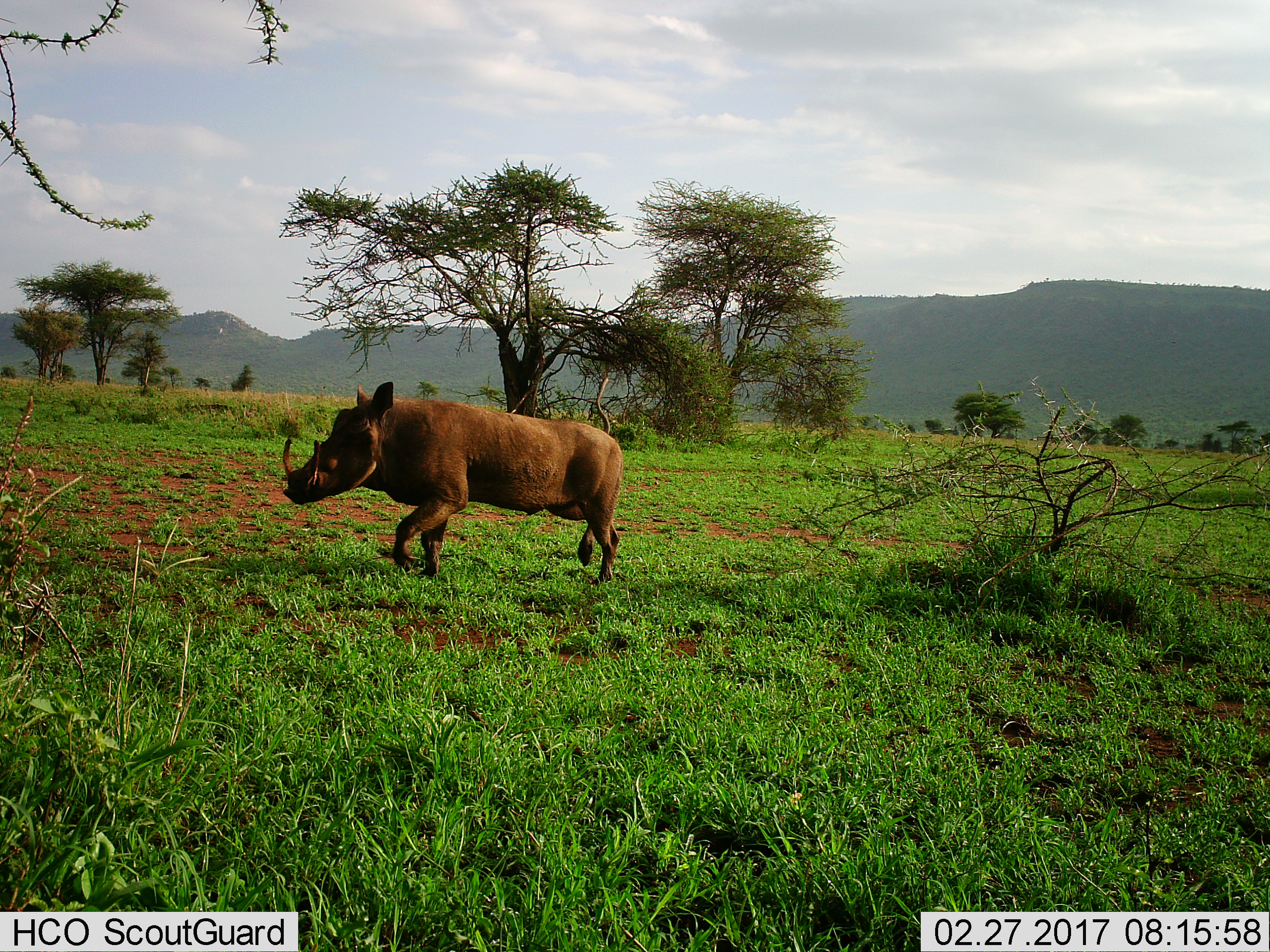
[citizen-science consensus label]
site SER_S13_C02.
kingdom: Animalia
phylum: Chordata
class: Mammalia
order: Artiodactyla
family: Suidae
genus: Phacochoerus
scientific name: Phacochoerus africanus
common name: warthog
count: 1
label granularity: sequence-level